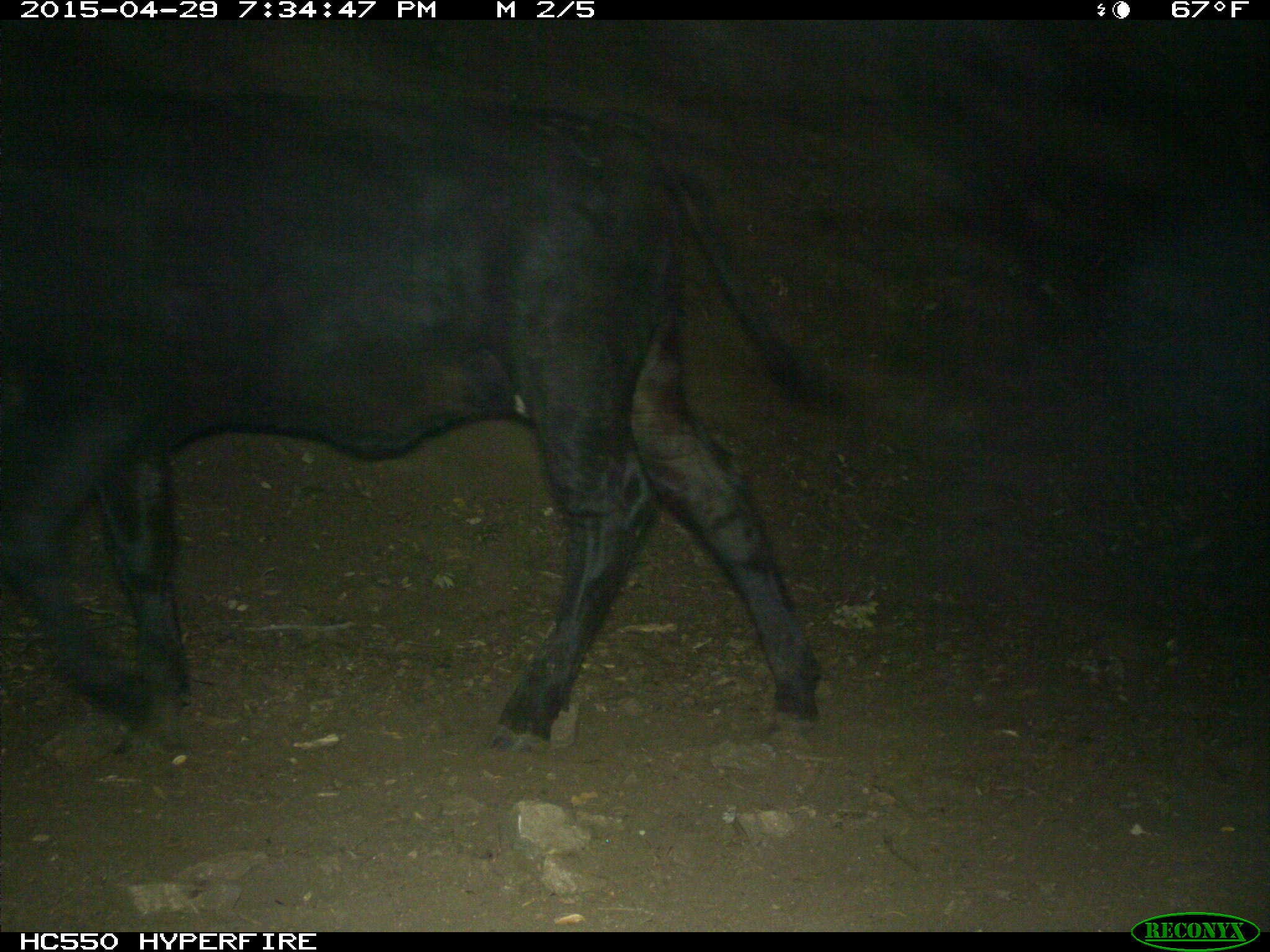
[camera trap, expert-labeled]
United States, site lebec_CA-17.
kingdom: Animalia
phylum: Chordata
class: Mammalia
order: Artiodactyla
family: Bovidae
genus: Bos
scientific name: Bos taurus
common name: domestic cow